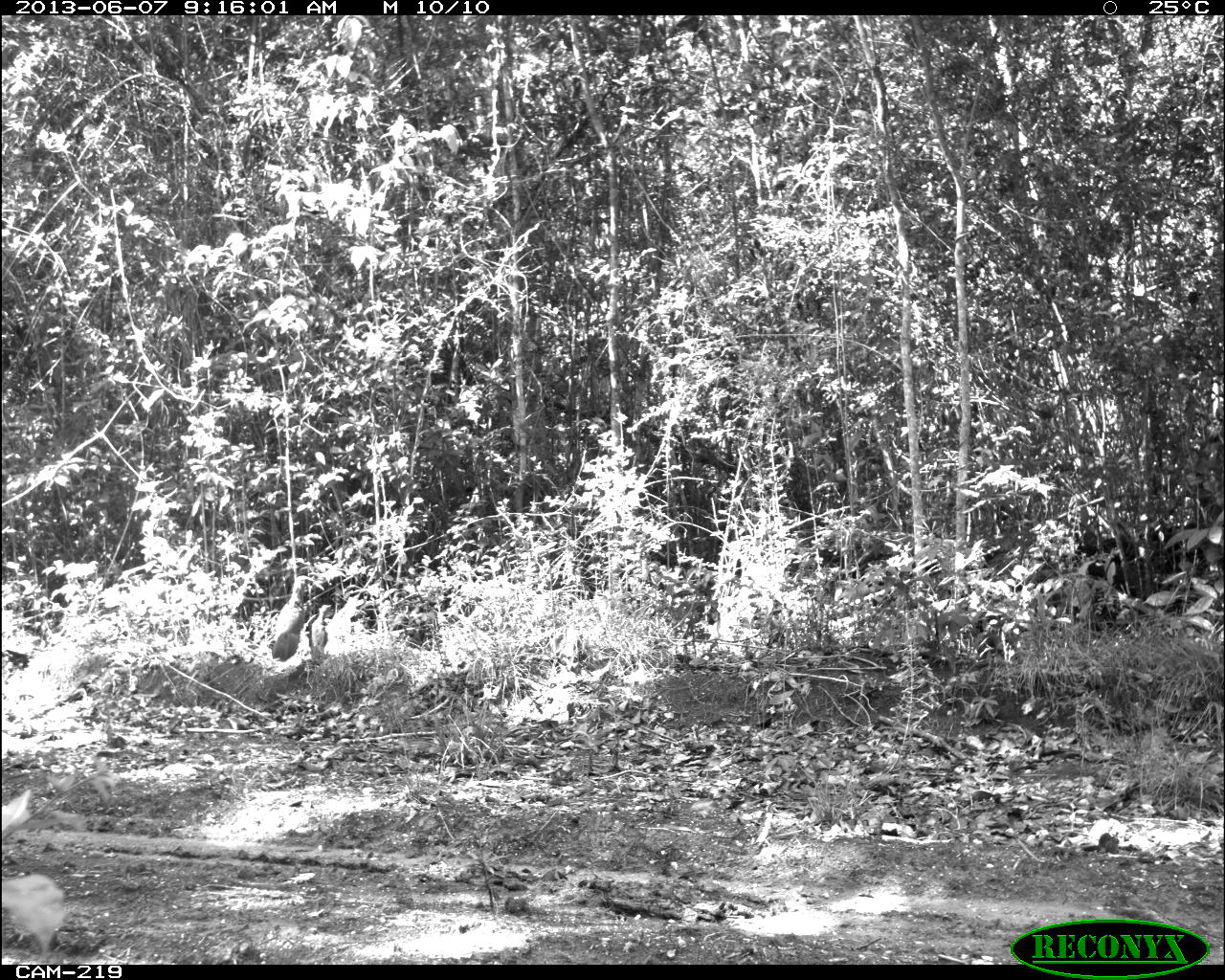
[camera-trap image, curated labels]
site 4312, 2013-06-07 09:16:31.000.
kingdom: Animalia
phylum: Chordata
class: Aves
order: Galliformes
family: Cracidae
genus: Ortalis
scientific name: Ortalis vetula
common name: plain chachalaca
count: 1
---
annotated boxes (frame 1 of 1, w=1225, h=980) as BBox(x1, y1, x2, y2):
ortalis vetula: BBox(270, 574, 314, 661); BBox(305, 602, 334, 666)